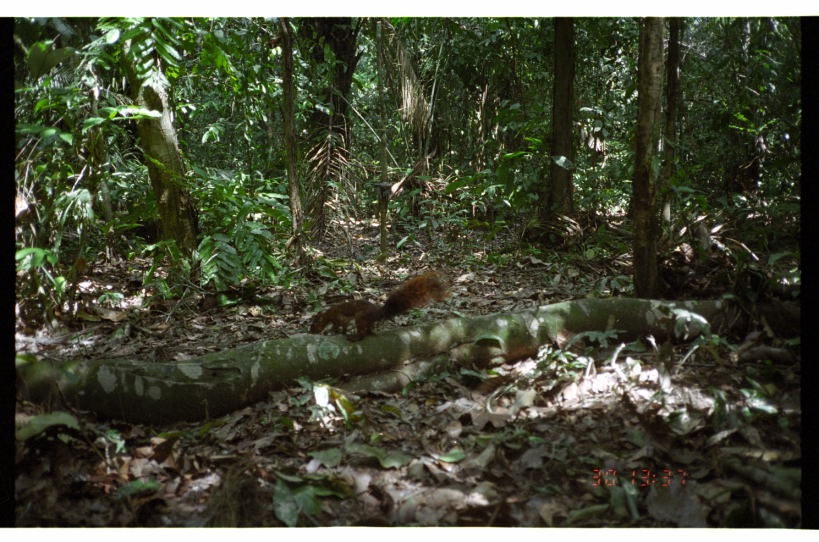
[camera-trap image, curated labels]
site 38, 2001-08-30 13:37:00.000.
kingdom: Animalia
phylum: Chordata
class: Mammalia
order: Rodentia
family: Sciuridae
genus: Sciurus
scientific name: Sciurus spadiceus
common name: southern amazon red squirrel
Sciurus spadiceus (southern amazon red squirrel).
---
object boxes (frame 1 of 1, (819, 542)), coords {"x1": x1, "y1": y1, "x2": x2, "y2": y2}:
sciurus spadiceus: {"x1": 309, "y1": 271, "x2": 446, "y2": 344}